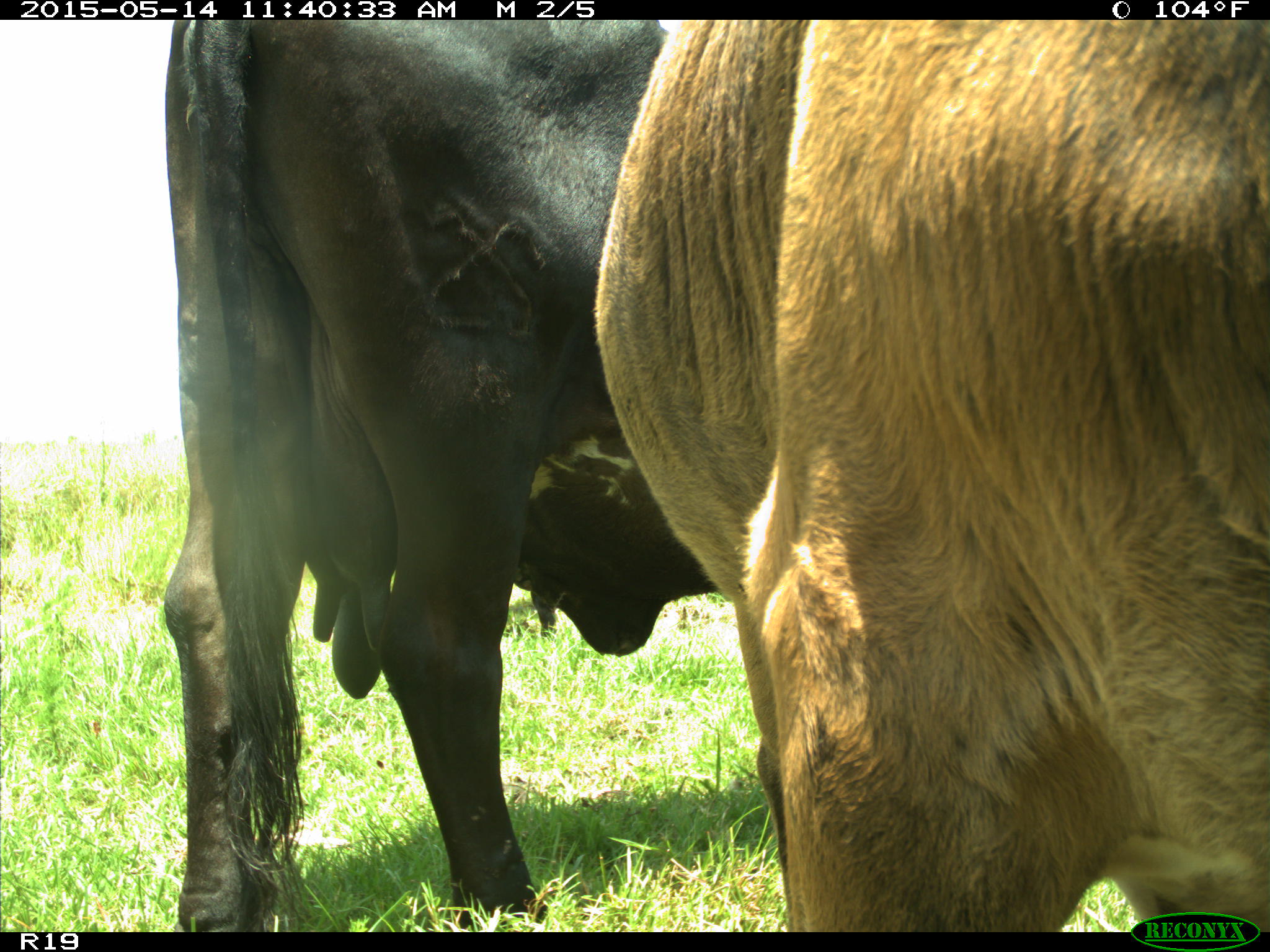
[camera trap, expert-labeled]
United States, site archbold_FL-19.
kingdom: Animalia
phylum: Chordata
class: Mammalia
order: Artiodactyla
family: Bovidae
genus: Bos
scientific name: Bos taurus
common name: domestic cow